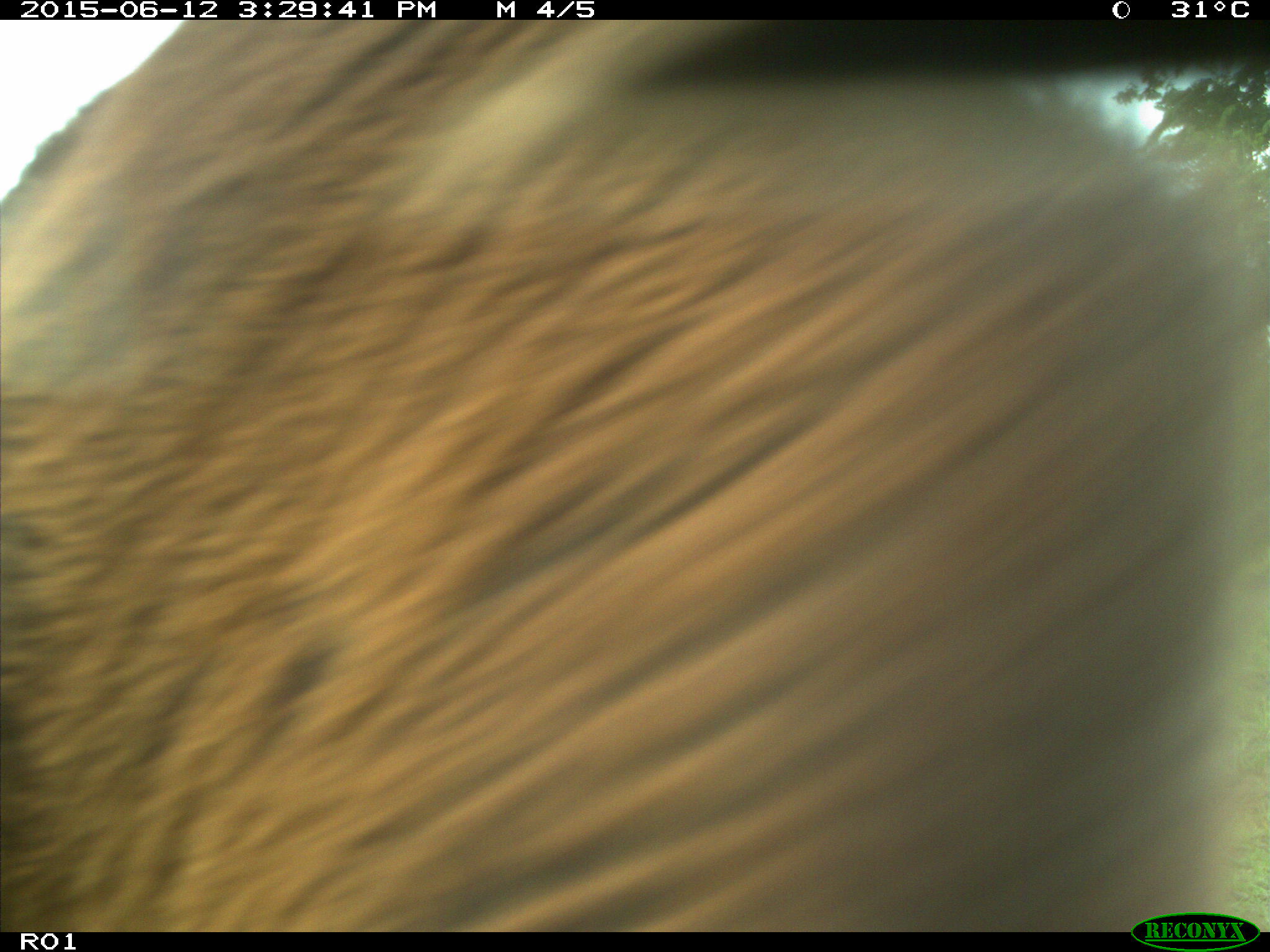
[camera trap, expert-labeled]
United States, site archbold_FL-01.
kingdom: Animalia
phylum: Chordata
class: Mammalia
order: Artiodactyla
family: Bovidae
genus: Bos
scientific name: Bos taurus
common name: domestic cow